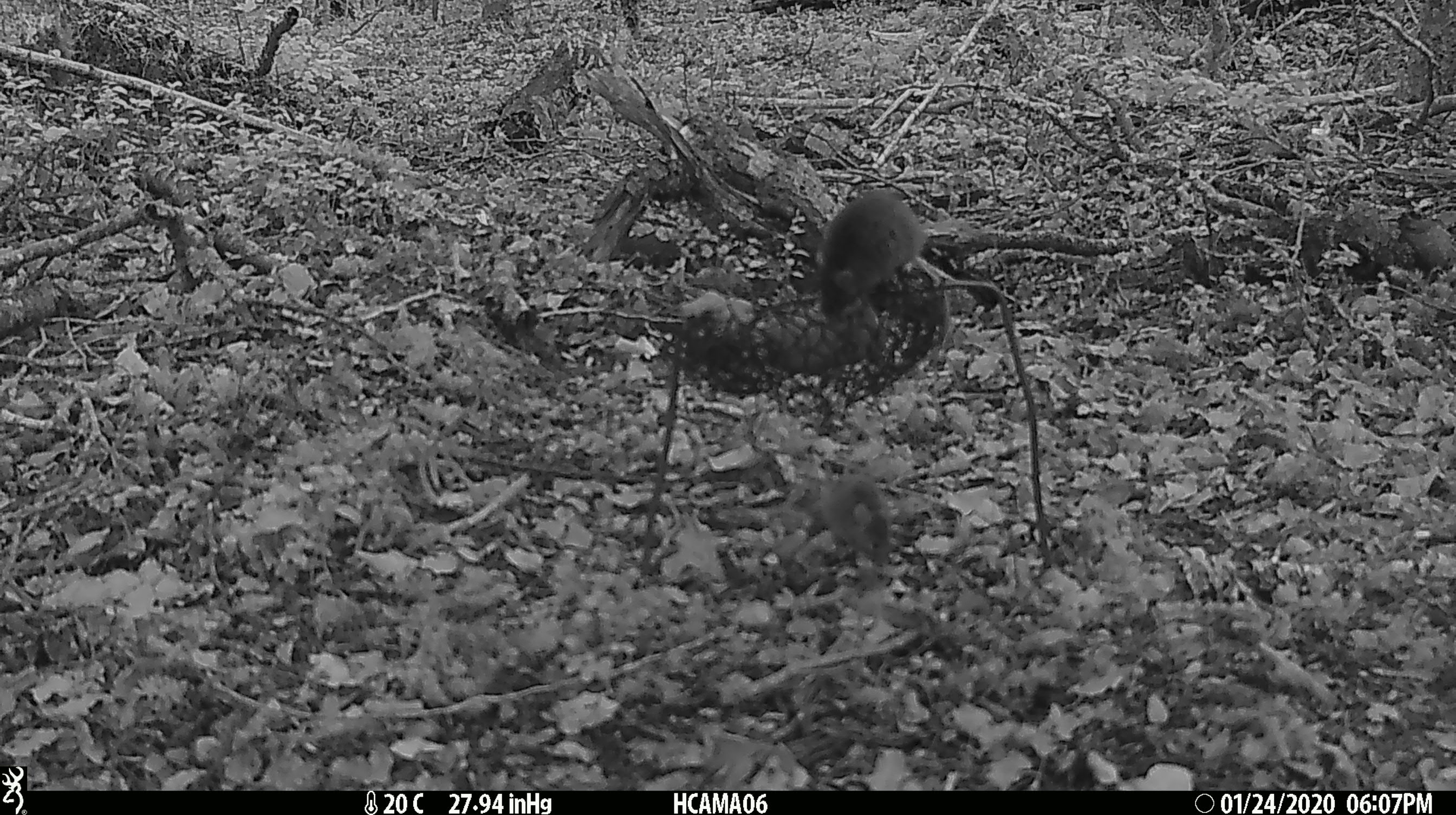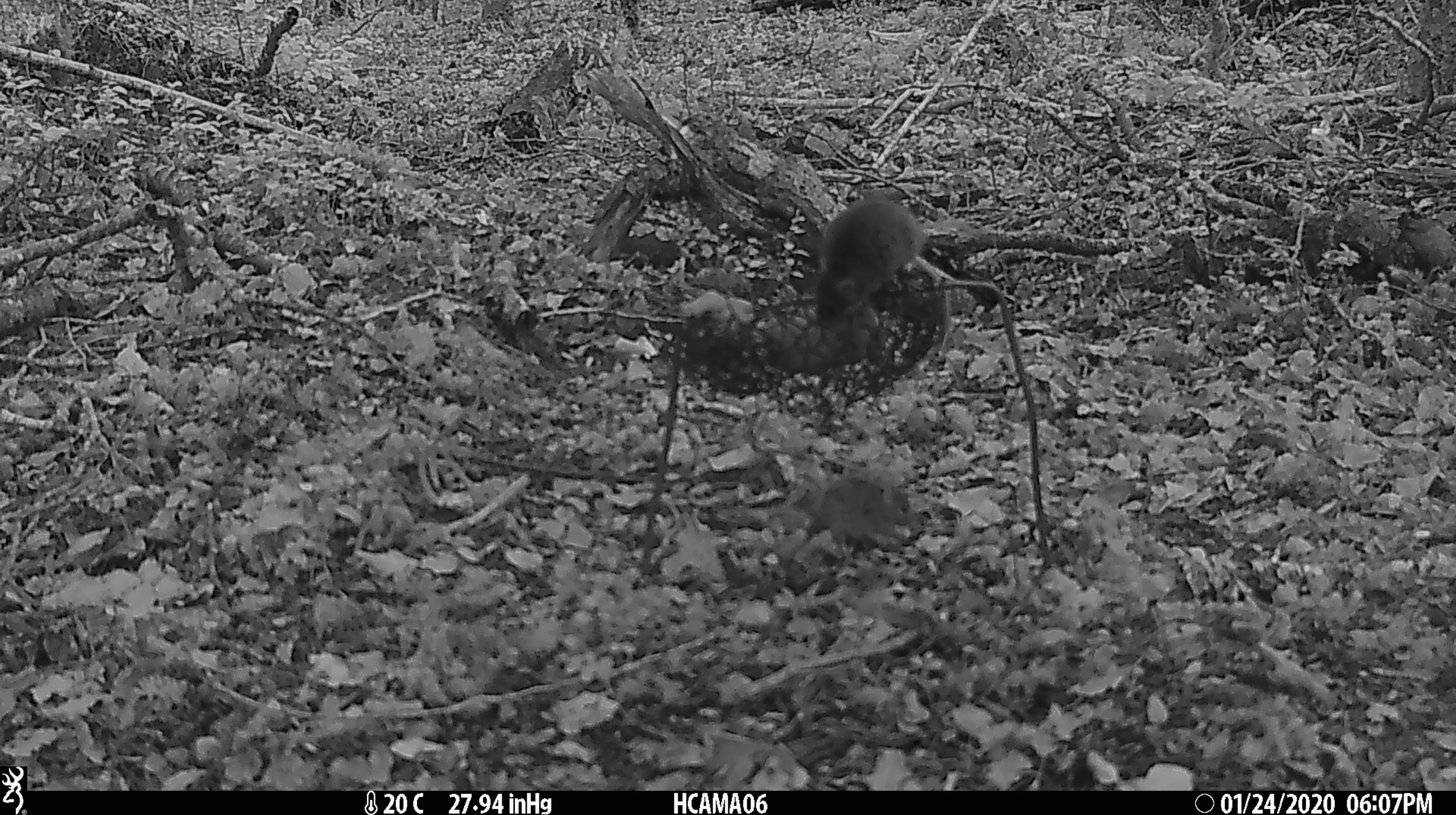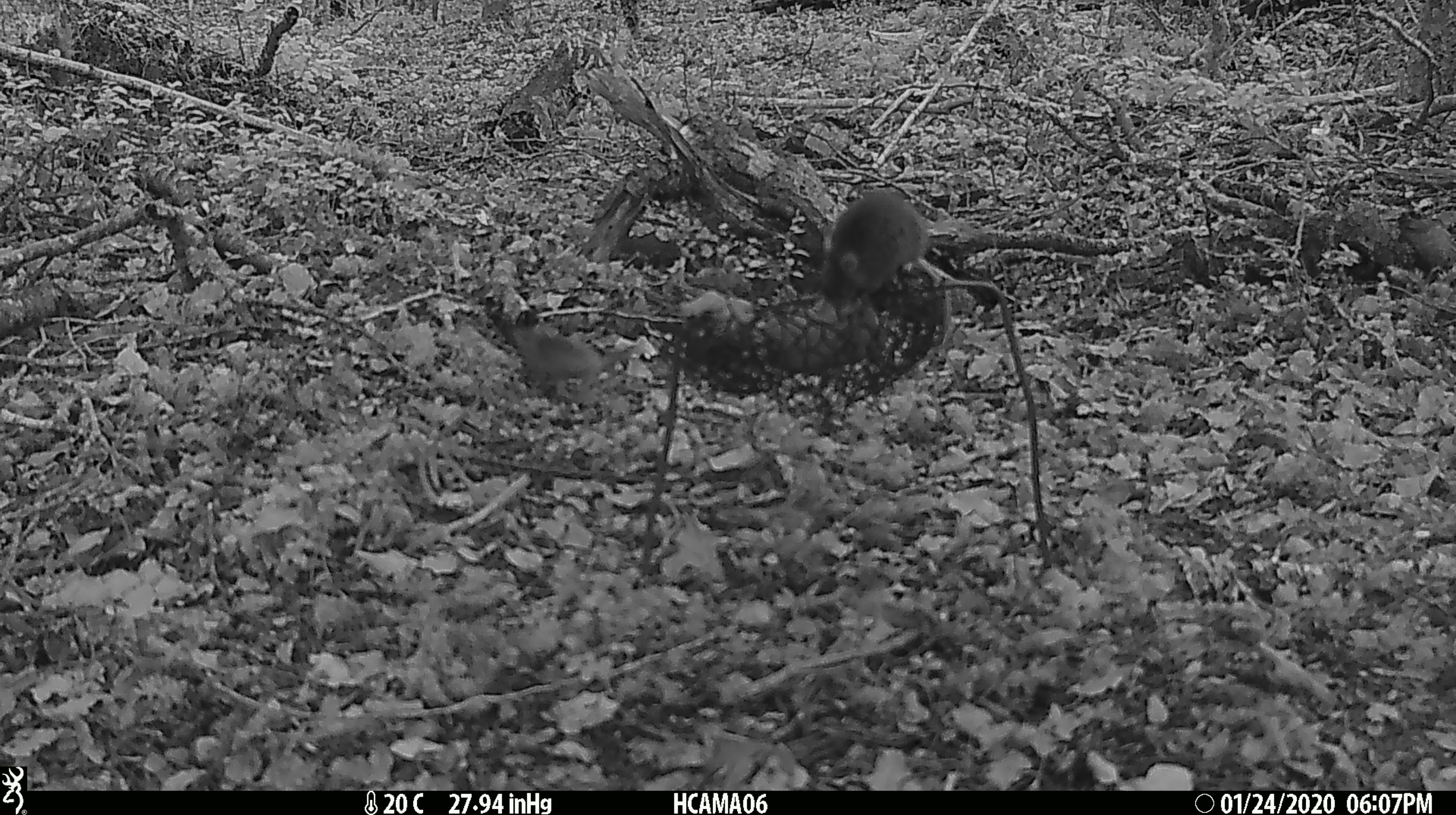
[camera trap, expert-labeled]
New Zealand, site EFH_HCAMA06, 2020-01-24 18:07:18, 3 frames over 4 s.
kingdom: Animalia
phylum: Chordata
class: Mammalia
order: Rodentia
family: Muridae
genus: Mus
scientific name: Mus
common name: mouse